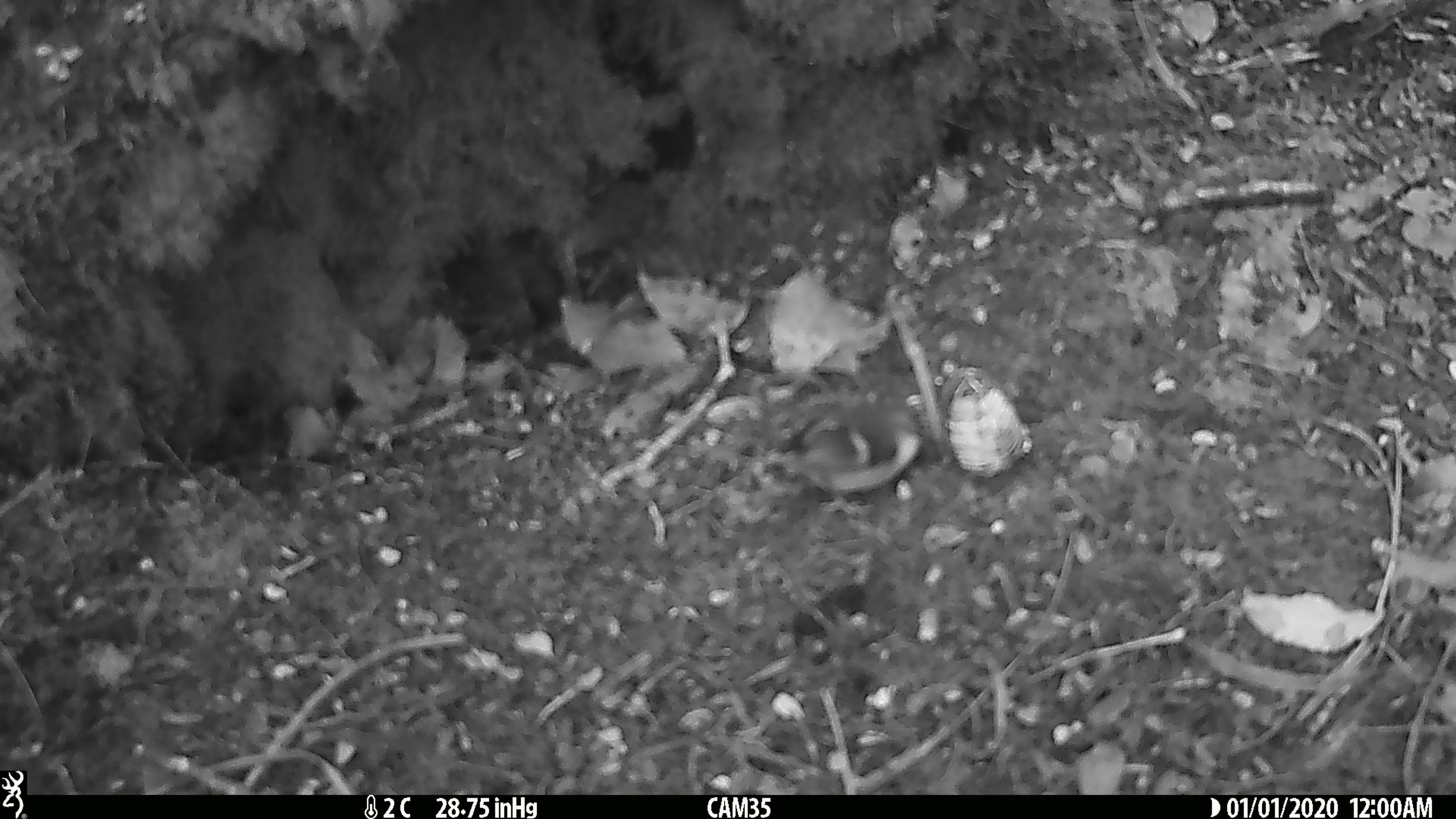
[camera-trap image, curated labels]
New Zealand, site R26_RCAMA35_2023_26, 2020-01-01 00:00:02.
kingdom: Animalia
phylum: Chordata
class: Aves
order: Passeriformes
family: Acanthisittidae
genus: Acanthisitta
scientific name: Acanthisitta chloris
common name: rifleman